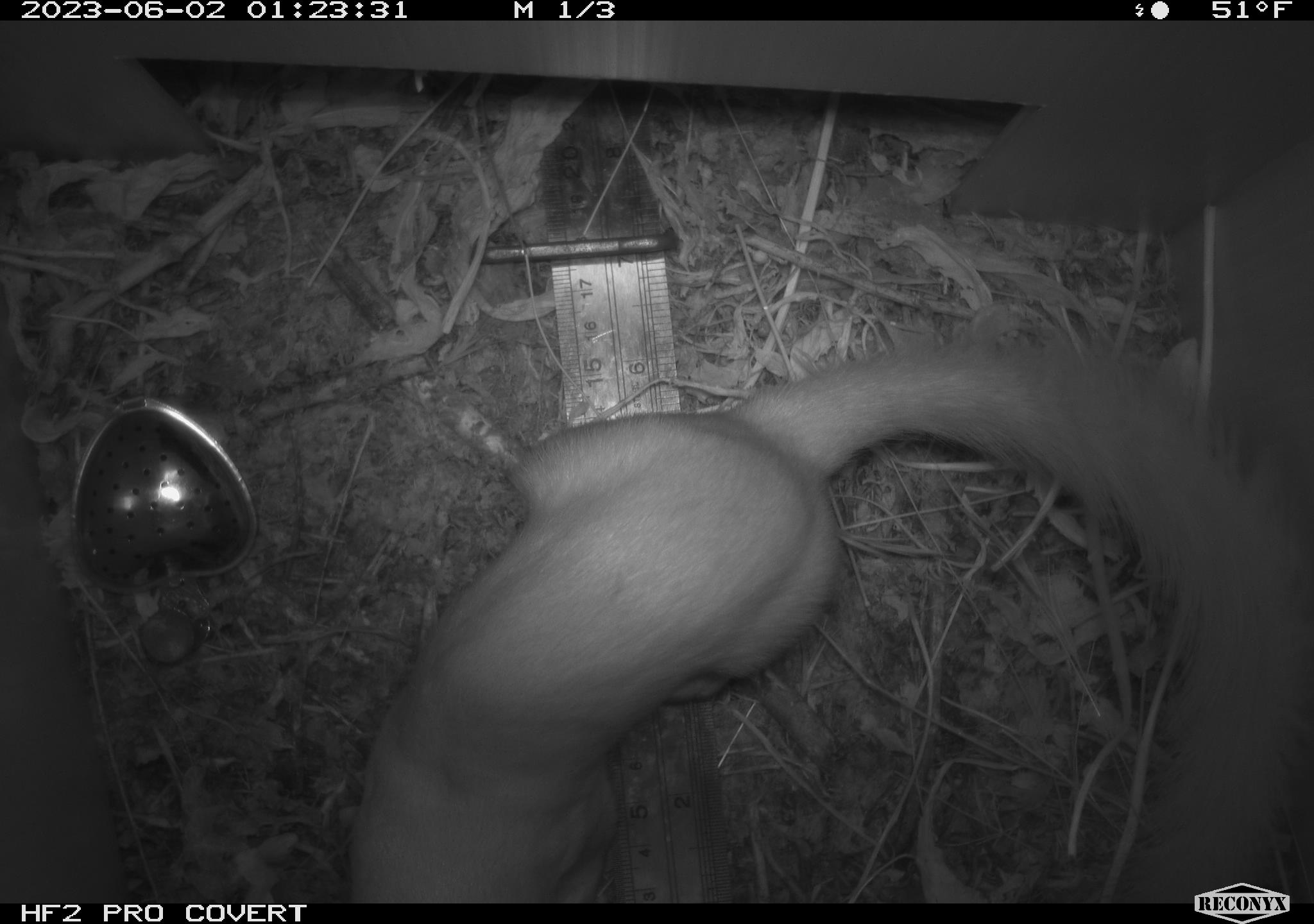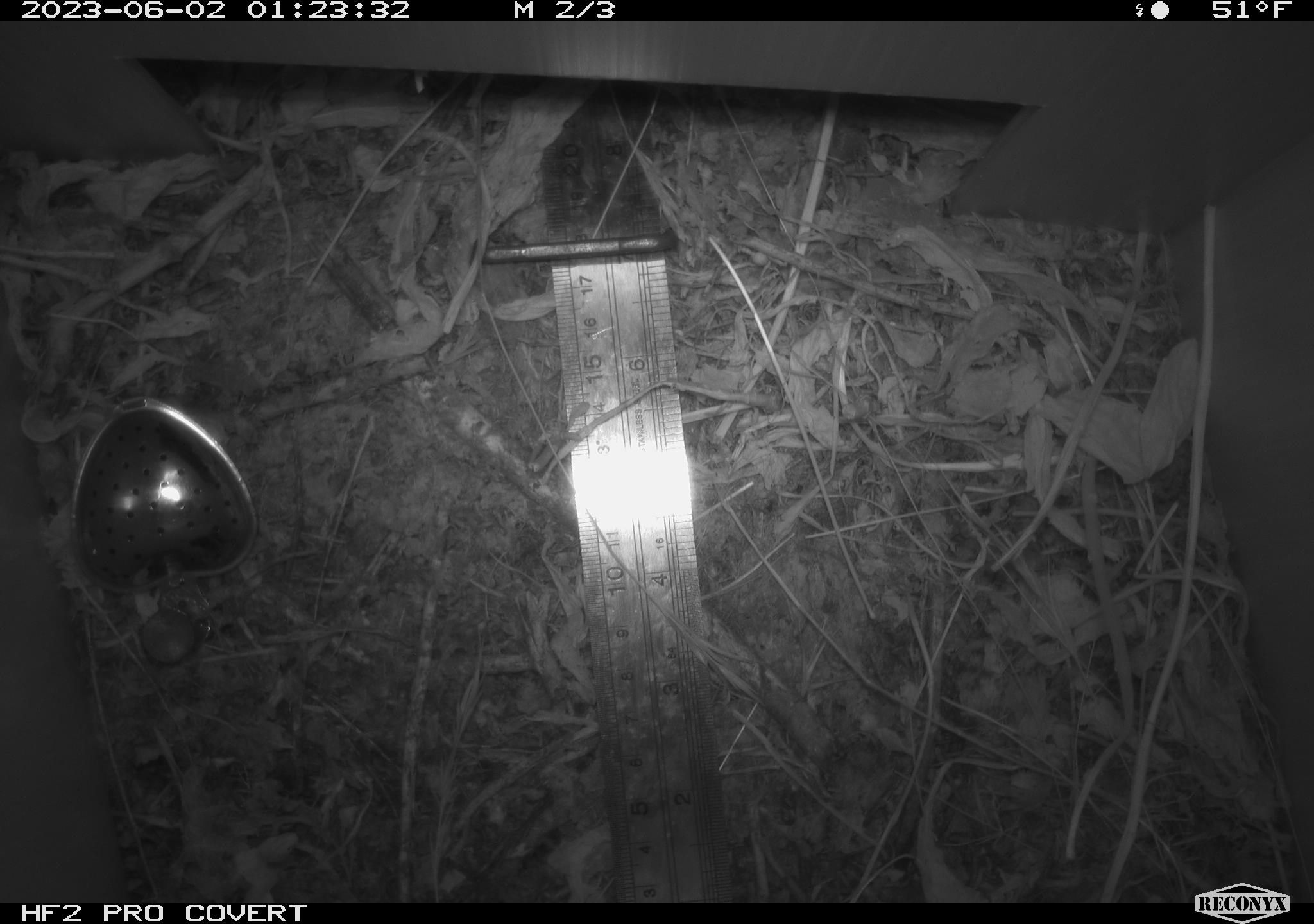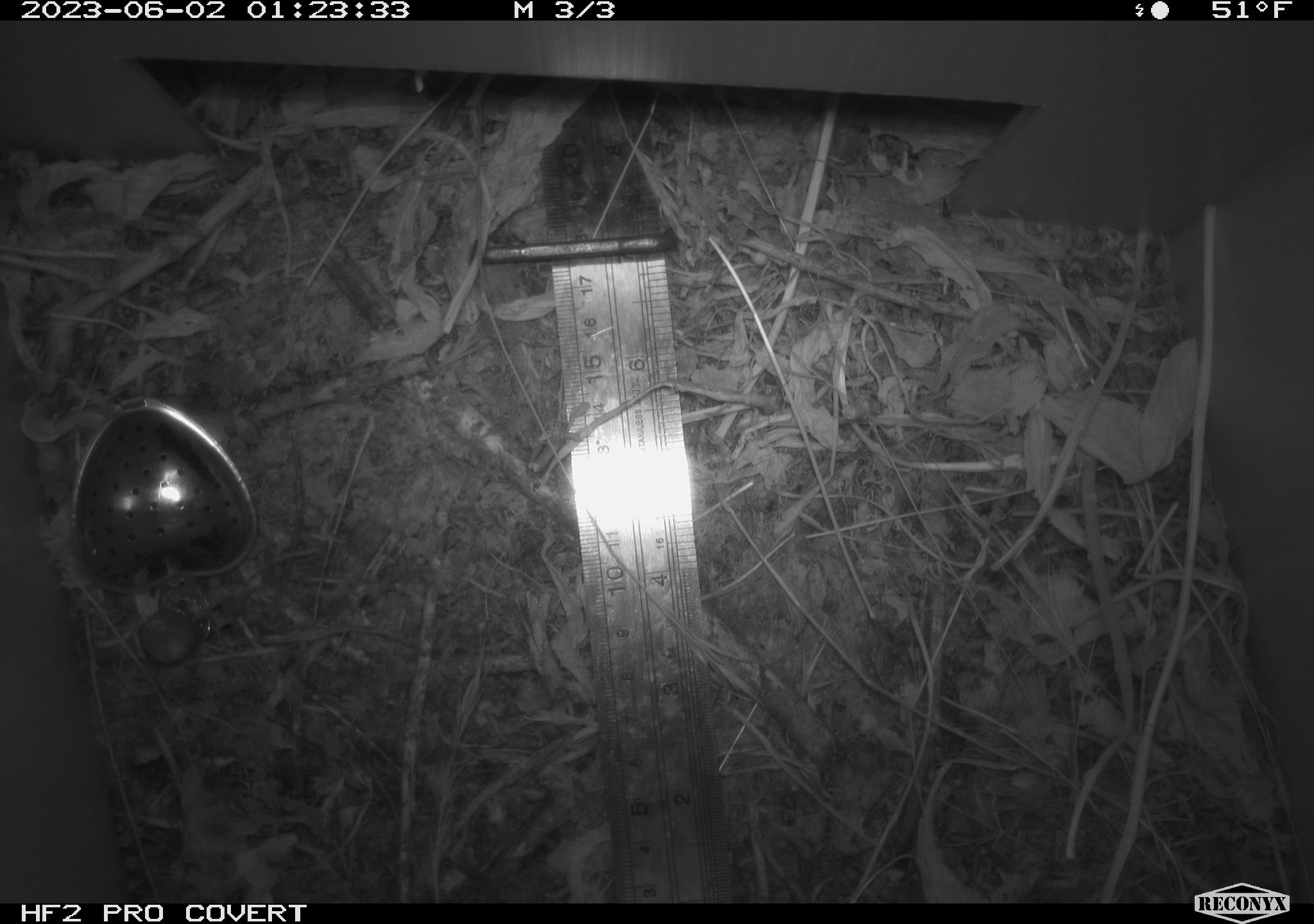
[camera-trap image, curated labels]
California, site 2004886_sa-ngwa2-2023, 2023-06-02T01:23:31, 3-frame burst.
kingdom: Animalia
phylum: Chordata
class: Mammalia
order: Carnivora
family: Mustelidae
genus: Neogale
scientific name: Neogale frenata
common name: long-tailed weasel